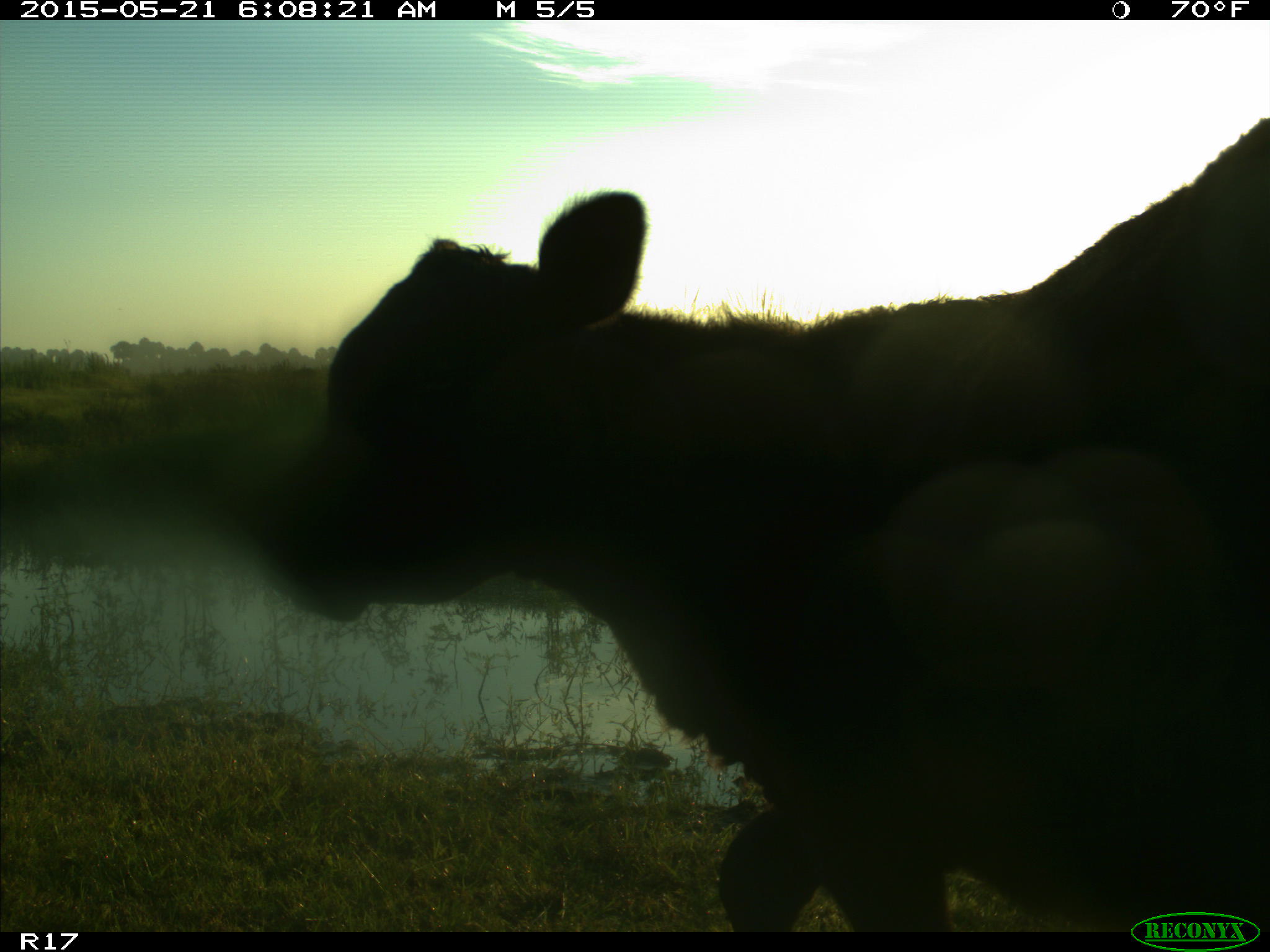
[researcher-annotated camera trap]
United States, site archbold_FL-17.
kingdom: Animalia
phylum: Chordata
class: Mammalia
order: Artiodactyla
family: Bovidae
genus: Bos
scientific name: Bos taurus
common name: domestic cow